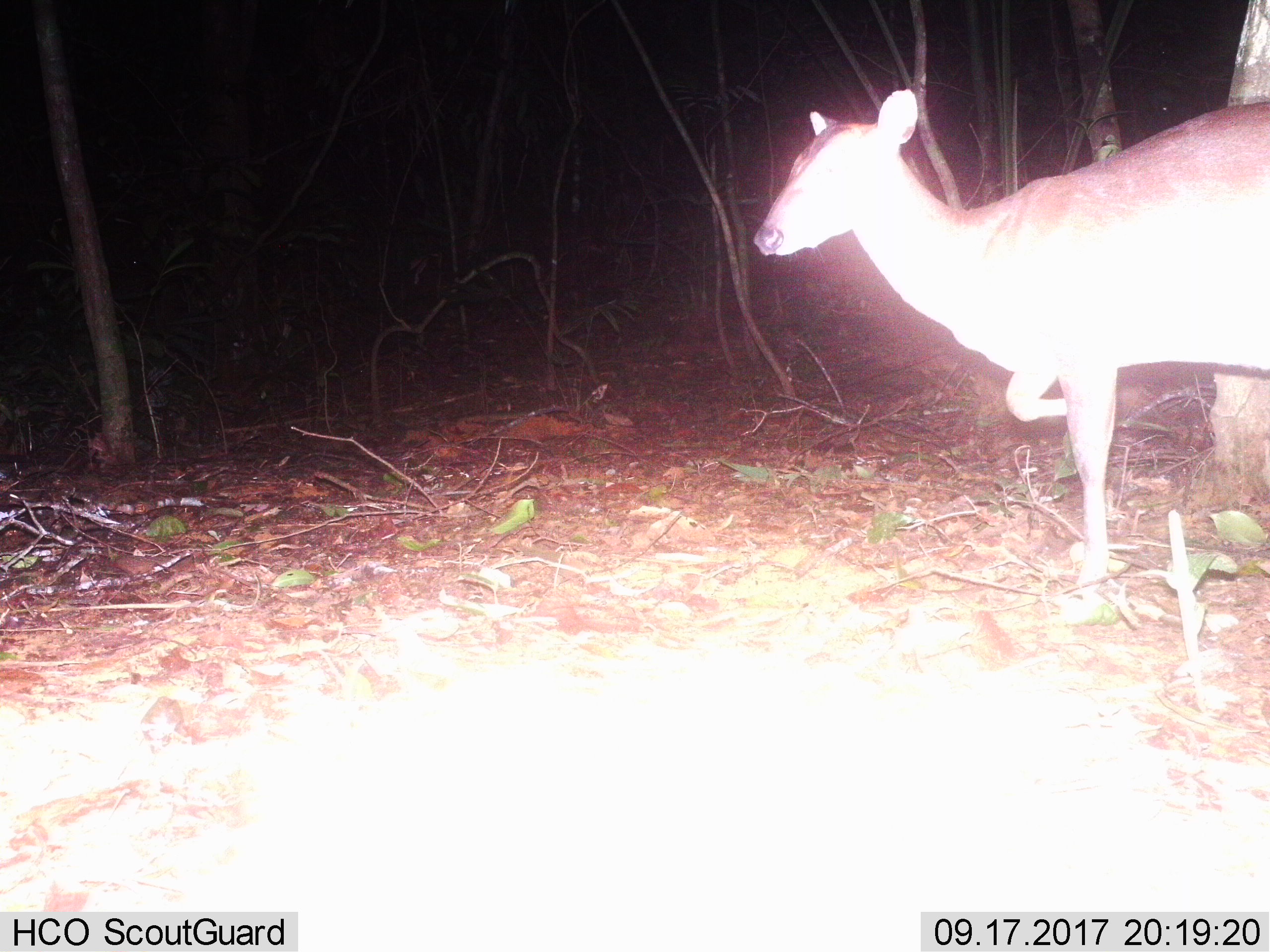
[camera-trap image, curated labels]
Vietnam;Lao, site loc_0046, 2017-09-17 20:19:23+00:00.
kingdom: Animalia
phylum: Chordata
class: Mammalia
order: Artiodactyla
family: Cervidae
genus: Muntiacus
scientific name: Muntiacus vuquangensis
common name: large-antlered muntjac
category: large antlered muntjac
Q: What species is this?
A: Large antlered muntjac (large-antlered muntjac) (Muntiacus vuquangensis).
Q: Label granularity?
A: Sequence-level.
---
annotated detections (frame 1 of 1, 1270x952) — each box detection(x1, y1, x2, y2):
large antlered muntjac: detection(753, 86, 1270, 601)